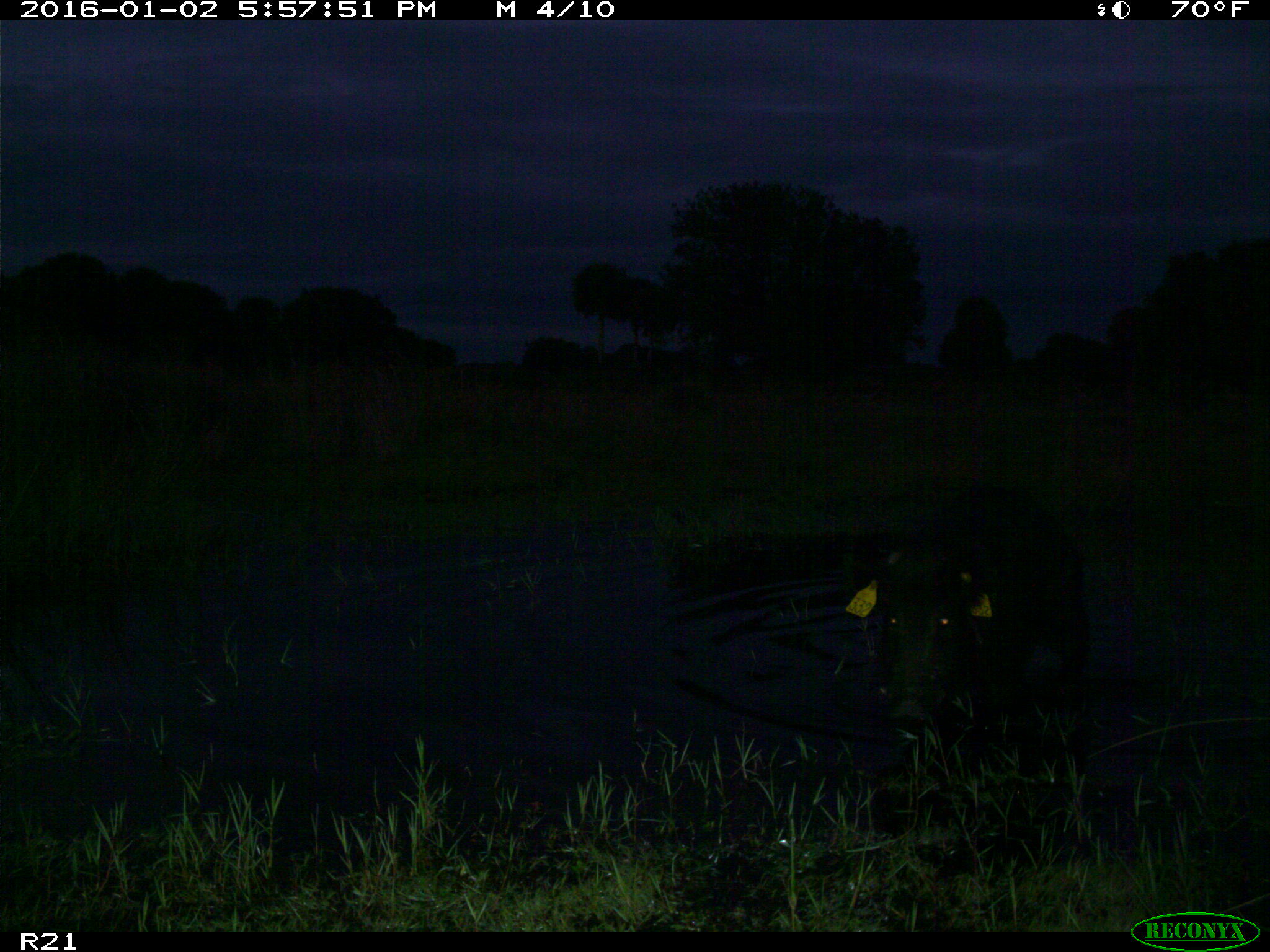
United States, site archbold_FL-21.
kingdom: Animalia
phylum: Chordata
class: Mammalia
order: Artiodactyla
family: Suidae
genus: Sus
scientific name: Sus scrofa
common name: wild boar